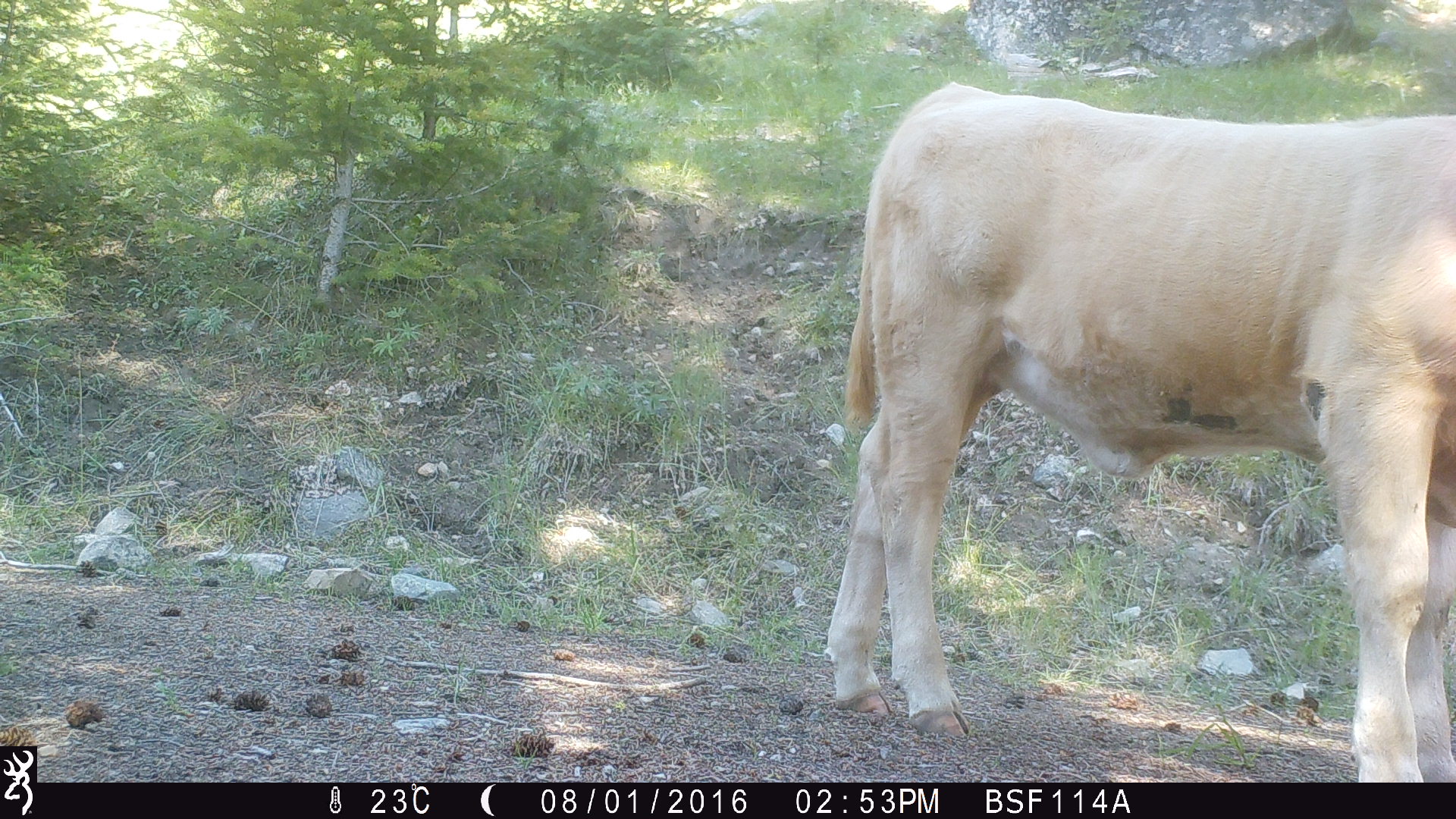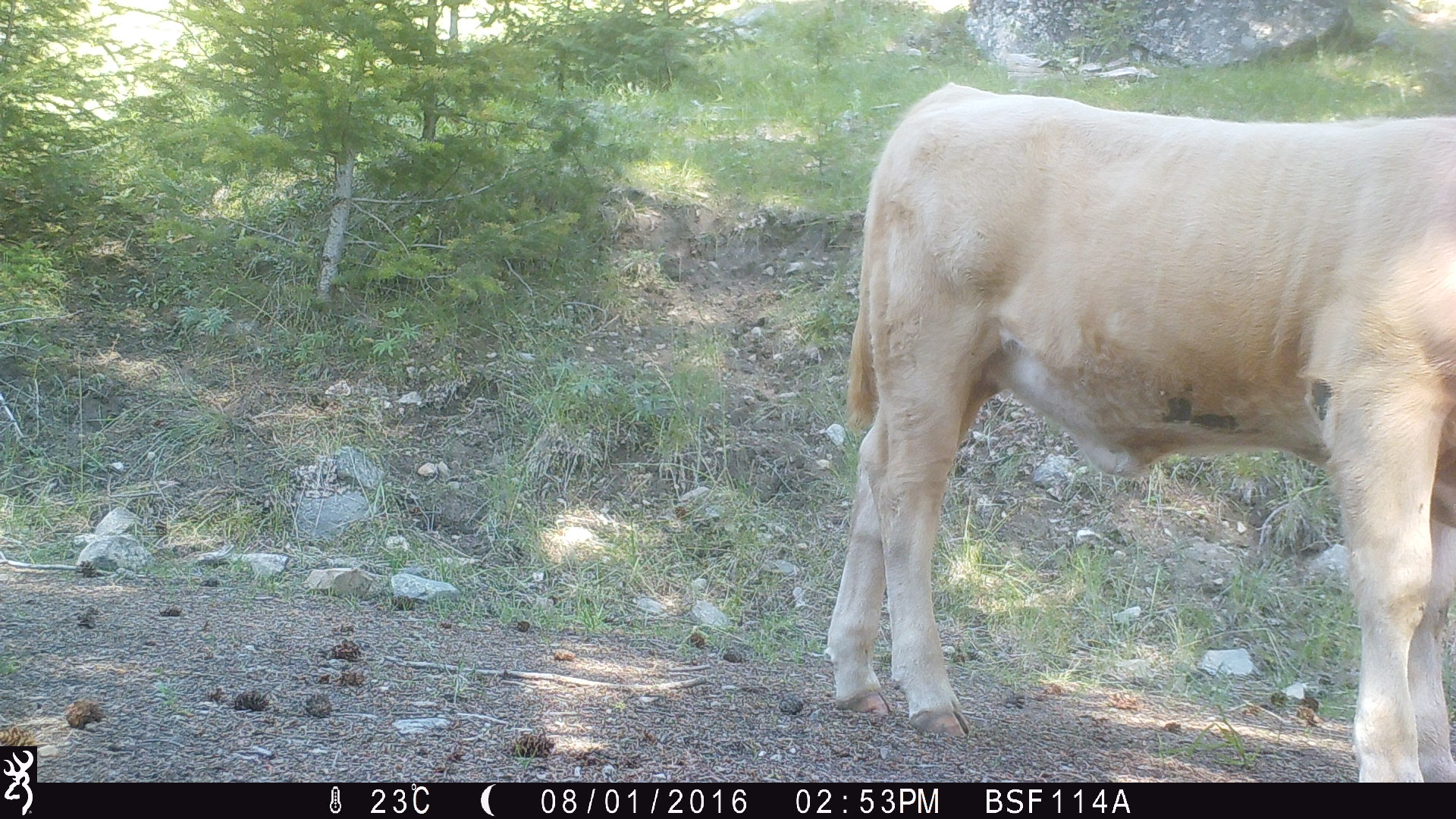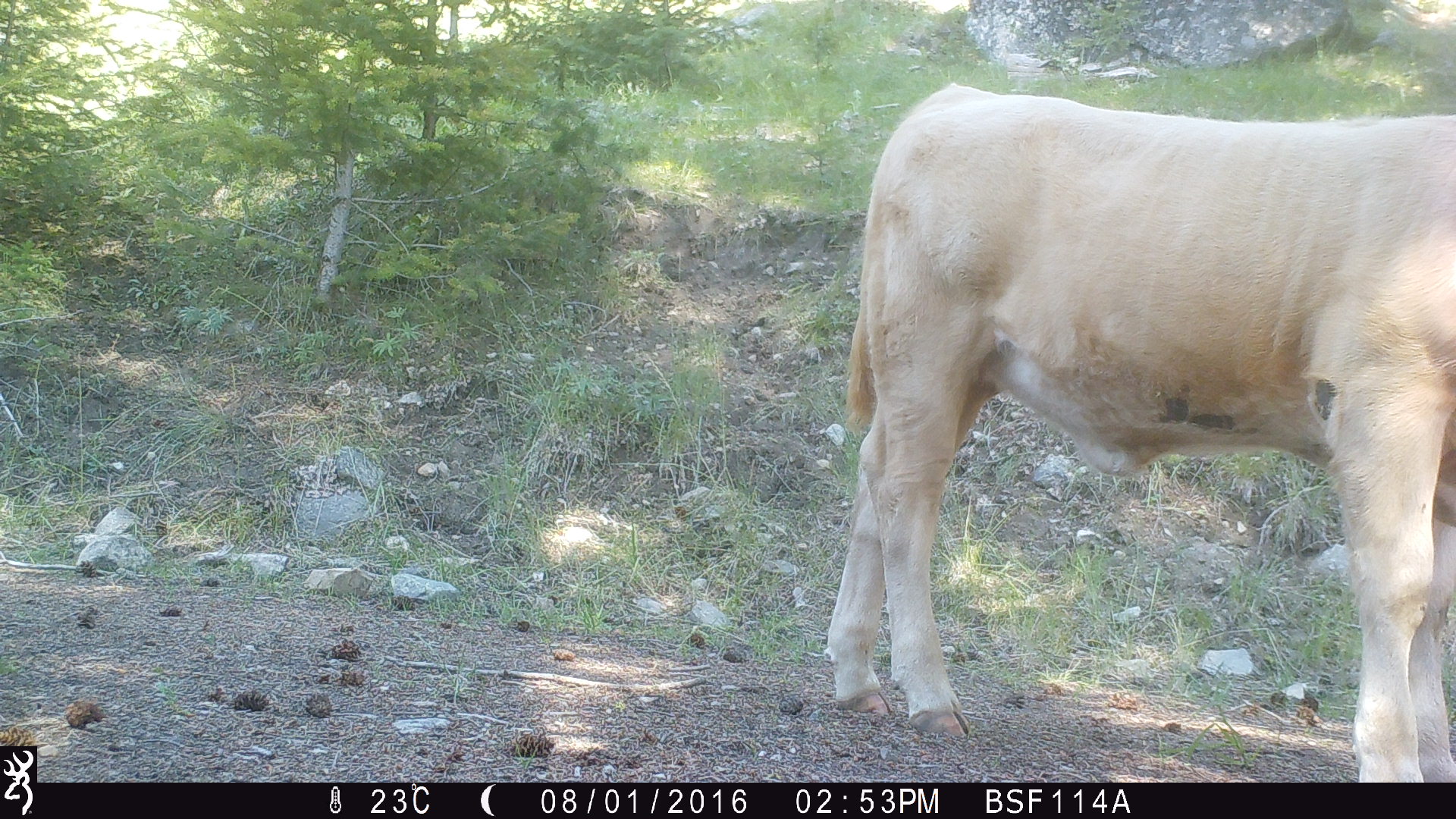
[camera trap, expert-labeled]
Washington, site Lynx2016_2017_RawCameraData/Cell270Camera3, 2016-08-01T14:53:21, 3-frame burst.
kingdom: Animalia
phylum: Chordata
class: Mammalia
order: Artiodactyla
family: Bovidae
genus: Bos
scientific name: Bos taurus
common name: domestic cattle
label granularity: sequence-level